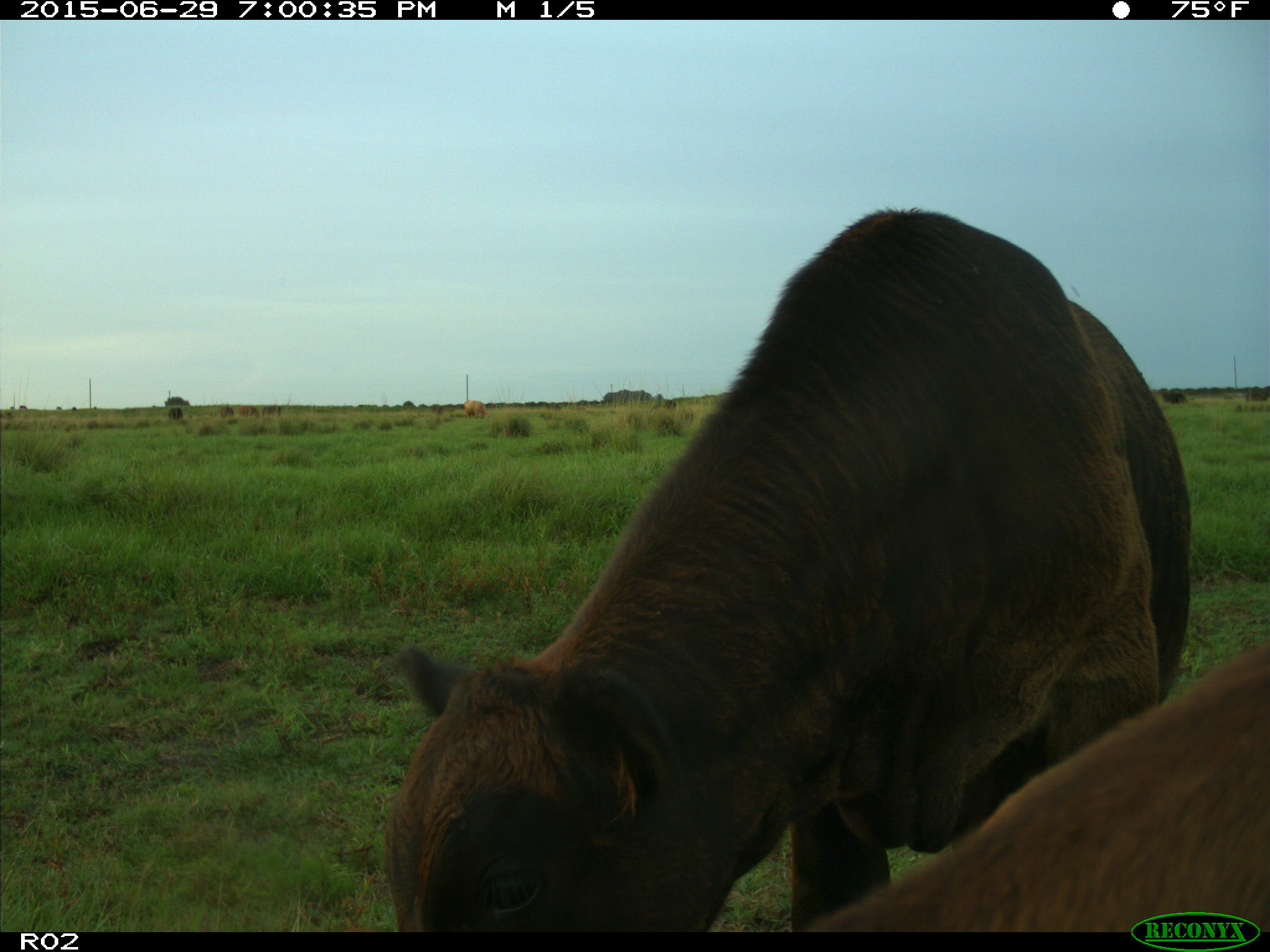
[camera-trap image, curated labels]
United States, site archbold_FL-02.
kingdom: Animalia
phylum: Chordata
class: Mammalia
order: Artiodactyla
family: Bovidae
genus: Bos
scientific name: Bos taurus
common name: domestic cow